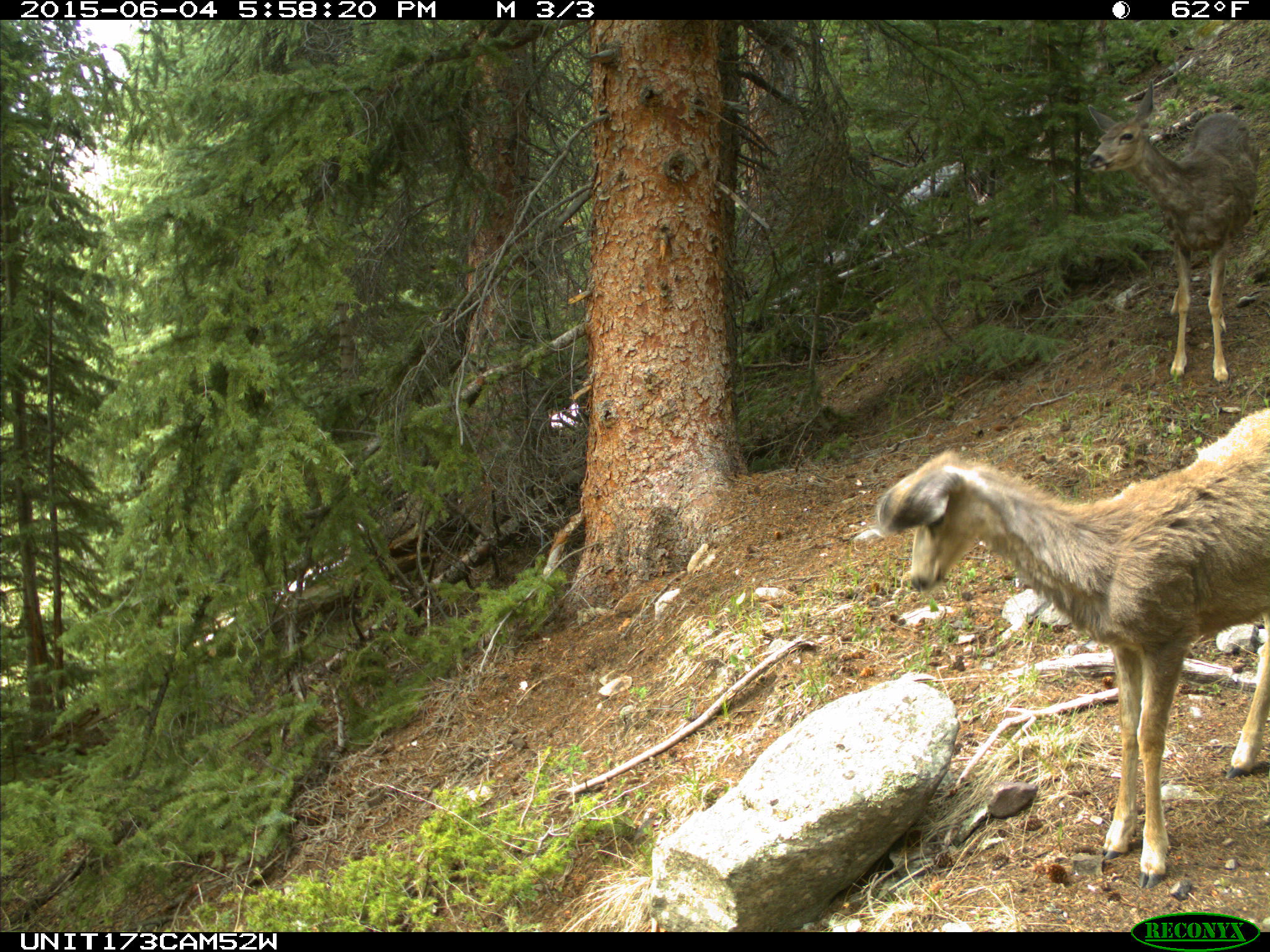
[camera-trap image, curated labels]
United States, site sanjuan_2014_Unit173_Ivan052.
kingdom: Animalia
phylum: Chordata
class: Mammalia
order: Artiodactyla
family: Cervidae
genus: Odocoileus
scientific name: Odocoileus hemionus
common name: mule deer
Odocoileus hemionus (mule deer).